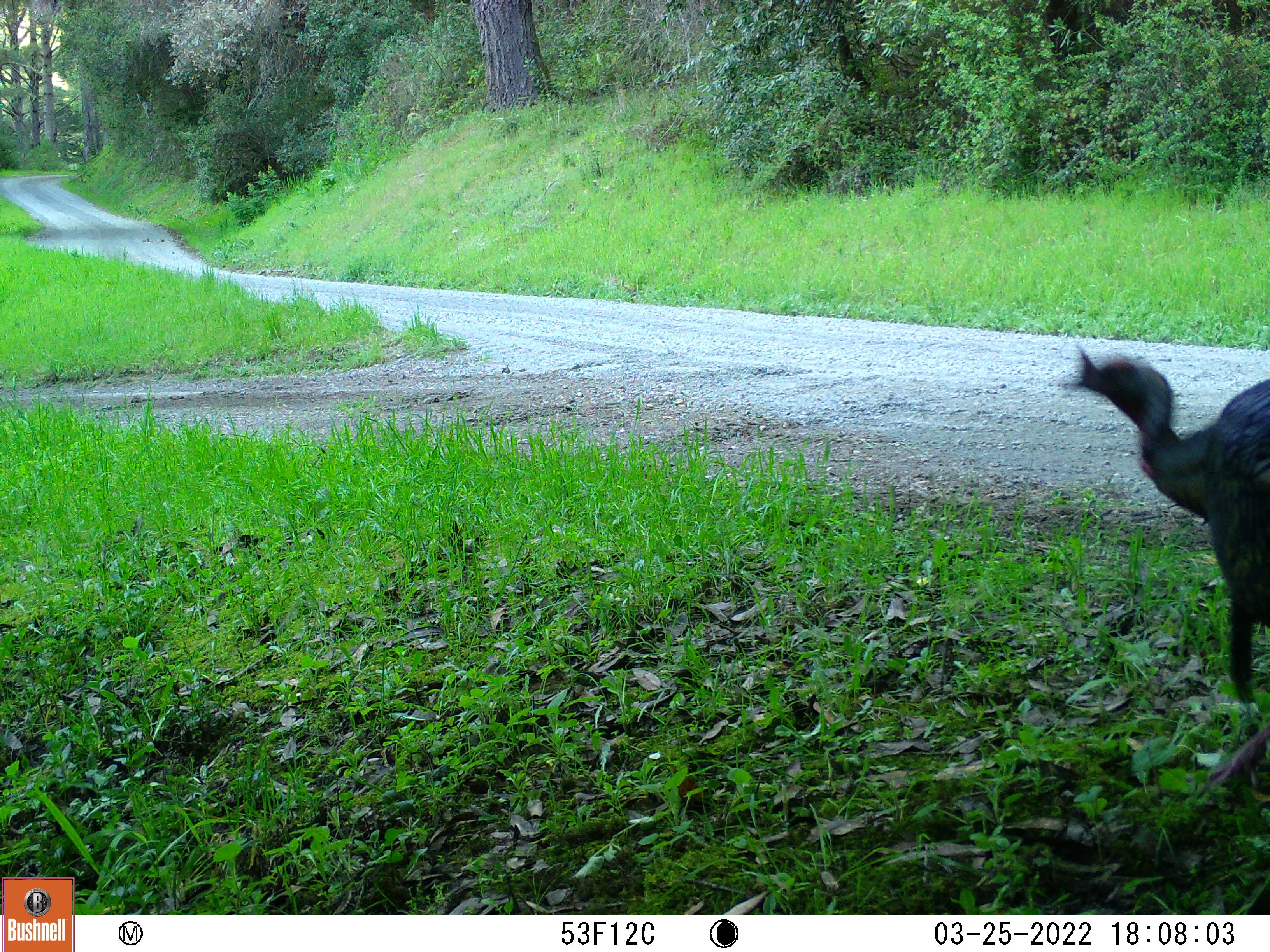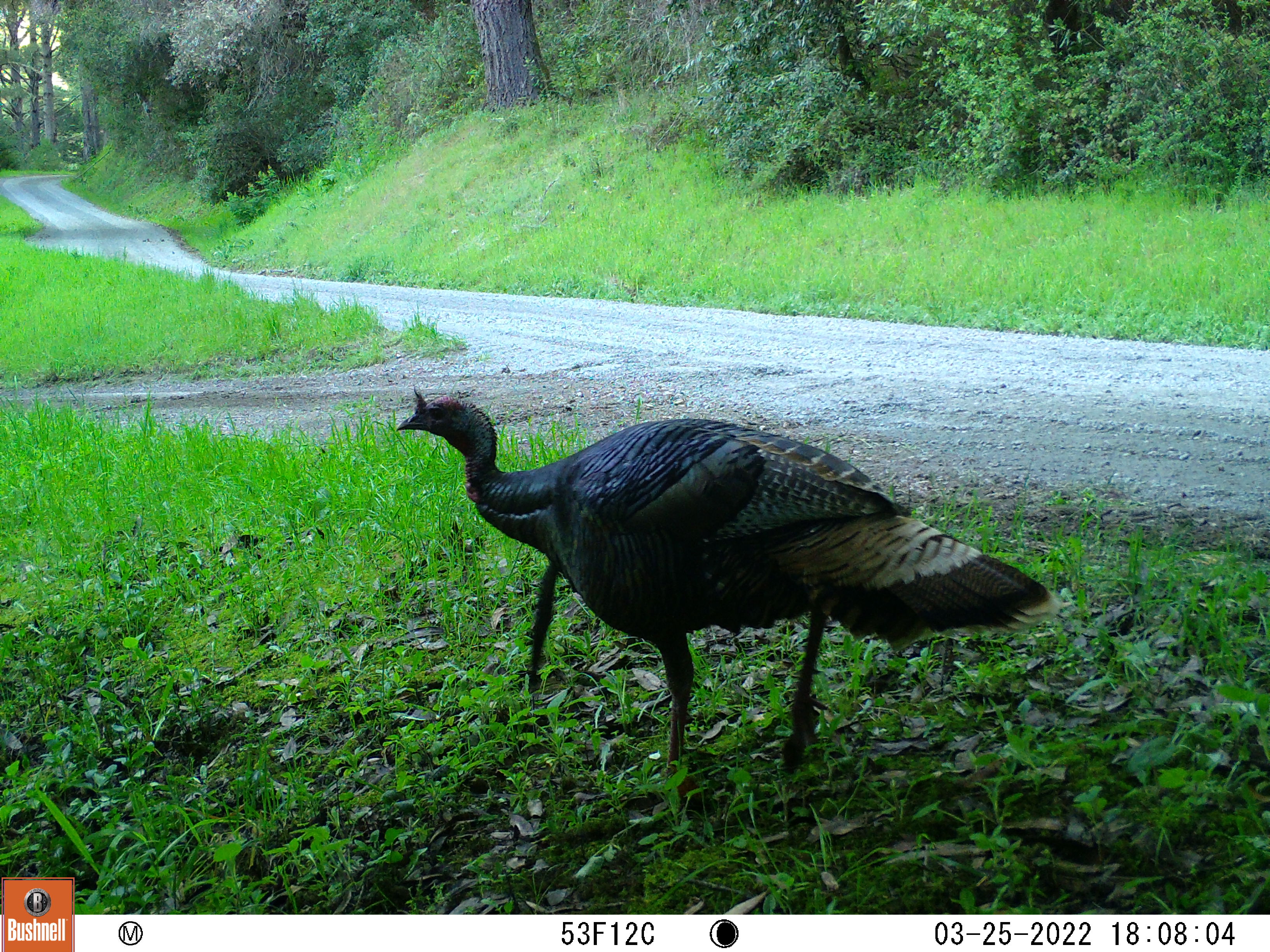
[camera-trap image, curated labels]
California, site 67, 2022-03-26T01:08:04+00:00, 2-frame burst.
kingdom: Animalia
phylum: Chordata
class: Aves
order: Galliformes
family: Phasianidae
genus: Meleagris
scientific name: Meleagris gallopavo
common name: turkey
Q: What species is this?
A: Turkey (Meleagris gallopavo).